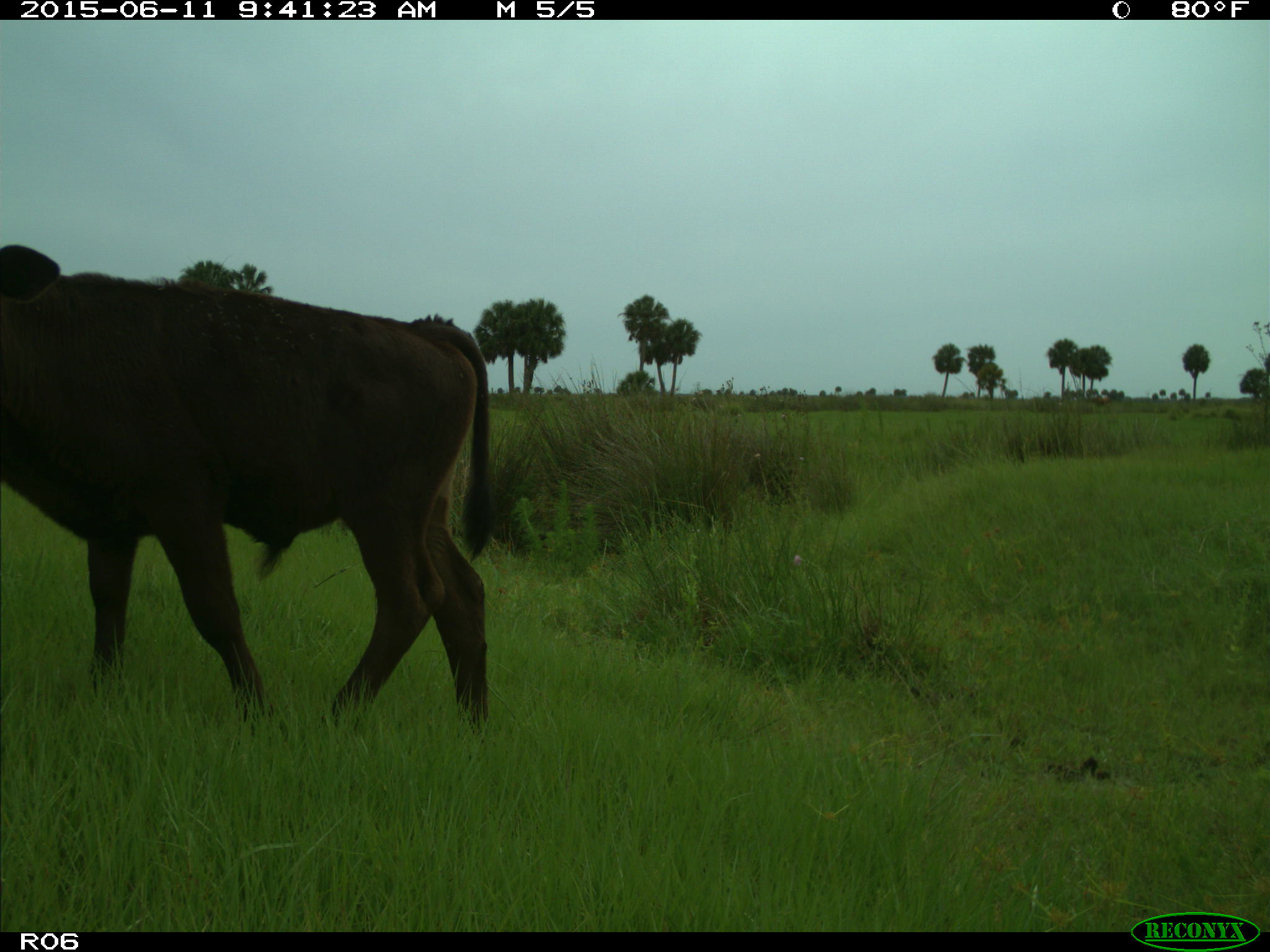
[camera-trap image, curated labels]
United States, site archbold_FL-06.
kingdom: Animalia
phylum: Chordata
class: Mammalia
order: Artiodactyla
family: Bovidae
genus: Bos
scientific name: Bos taurus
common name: domestic cow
Bos taurus (domestic cow).